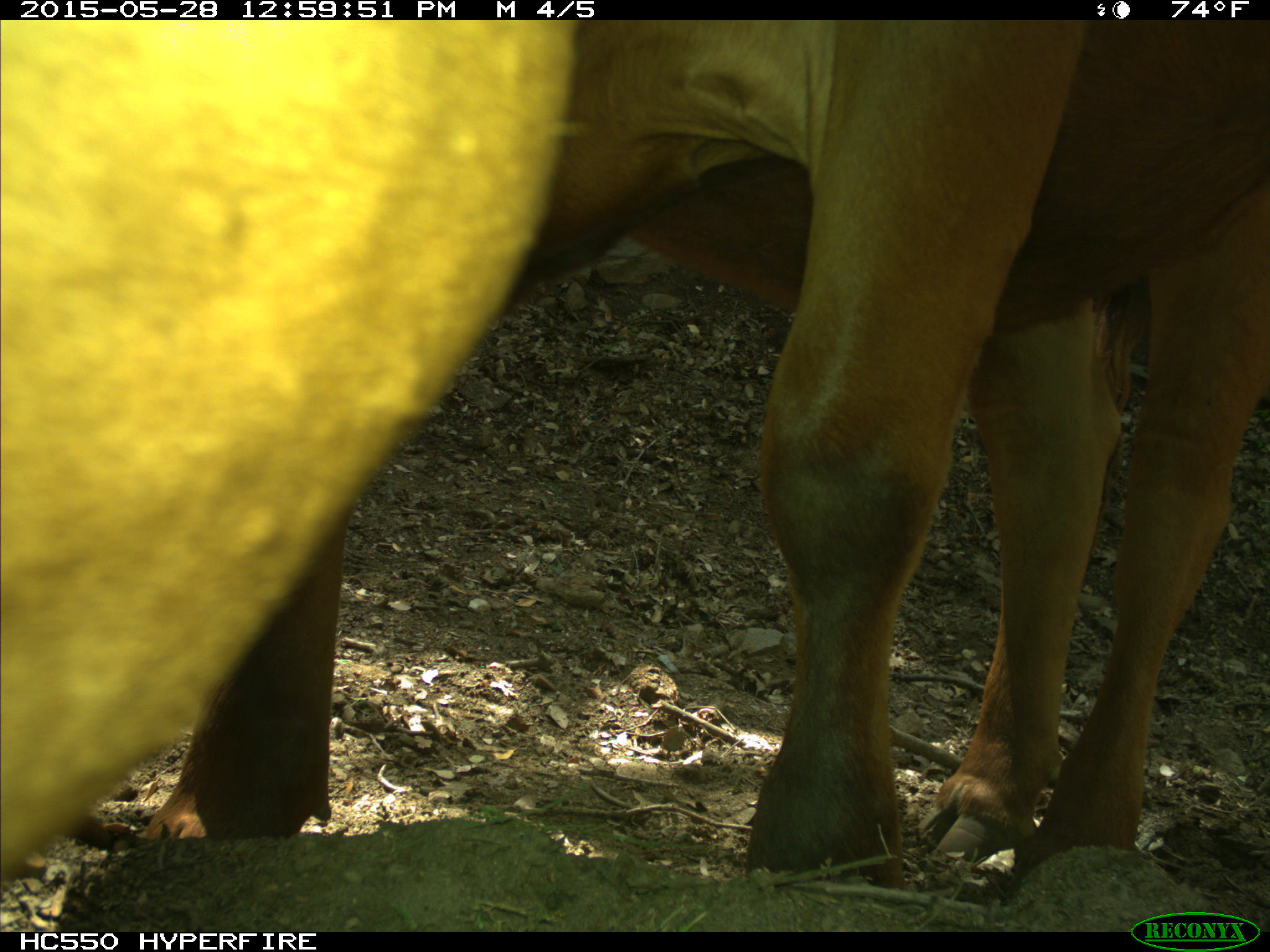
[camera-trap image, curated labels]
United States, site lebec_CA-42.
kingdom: Animalia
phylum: Chordata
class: Mammalia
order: Artiodactyla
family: Bovidae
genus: Bos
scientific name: Bos taurus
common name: domestic cow